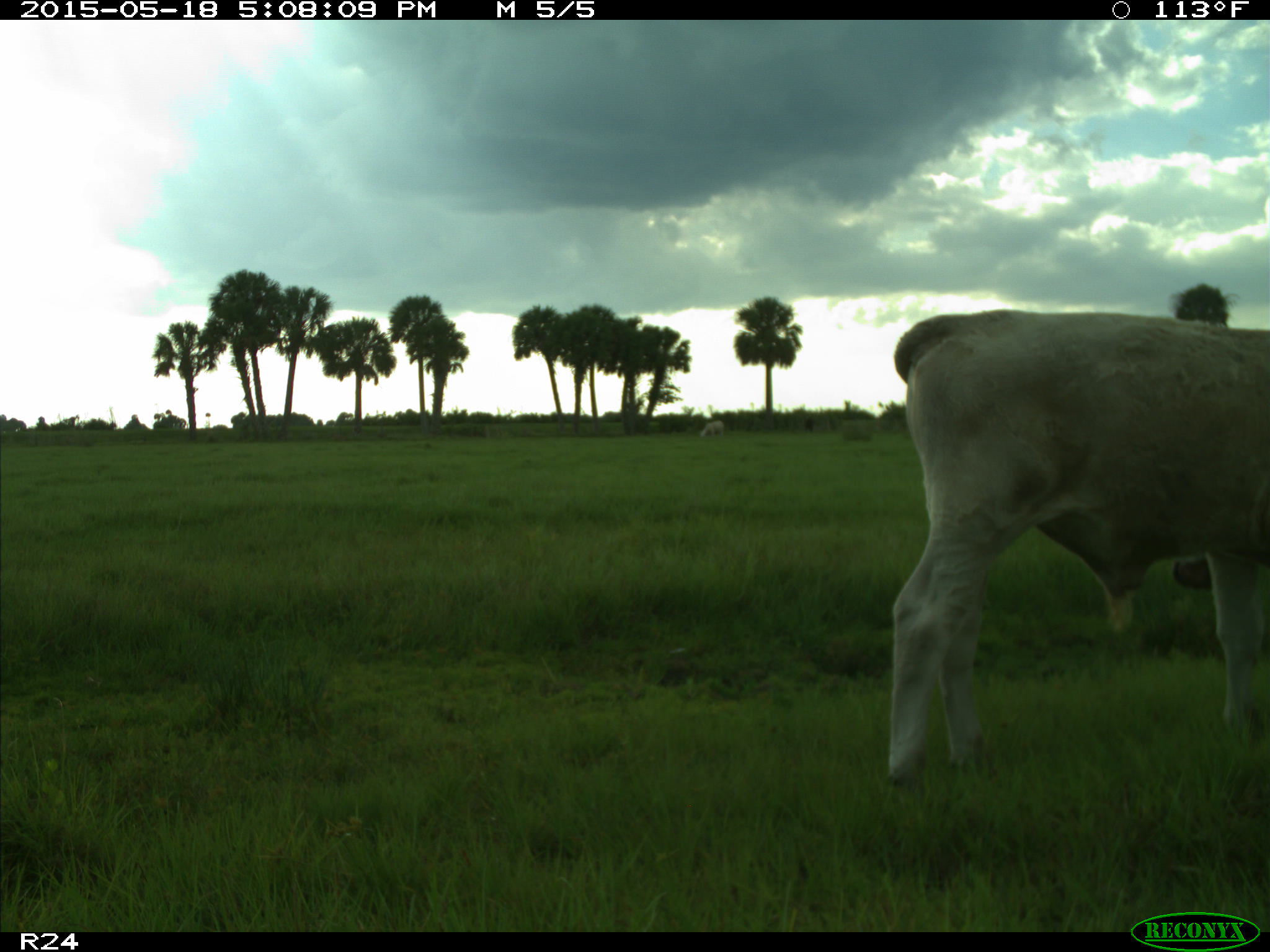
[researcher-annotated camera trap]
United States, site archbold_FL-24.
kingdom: Animalia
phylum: Chordata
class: Mammalia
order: Artiodactyla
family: Bovidae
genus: Bos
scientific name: Bos taurus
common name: domestic cow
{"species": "Bos taurus (domestic cow)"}